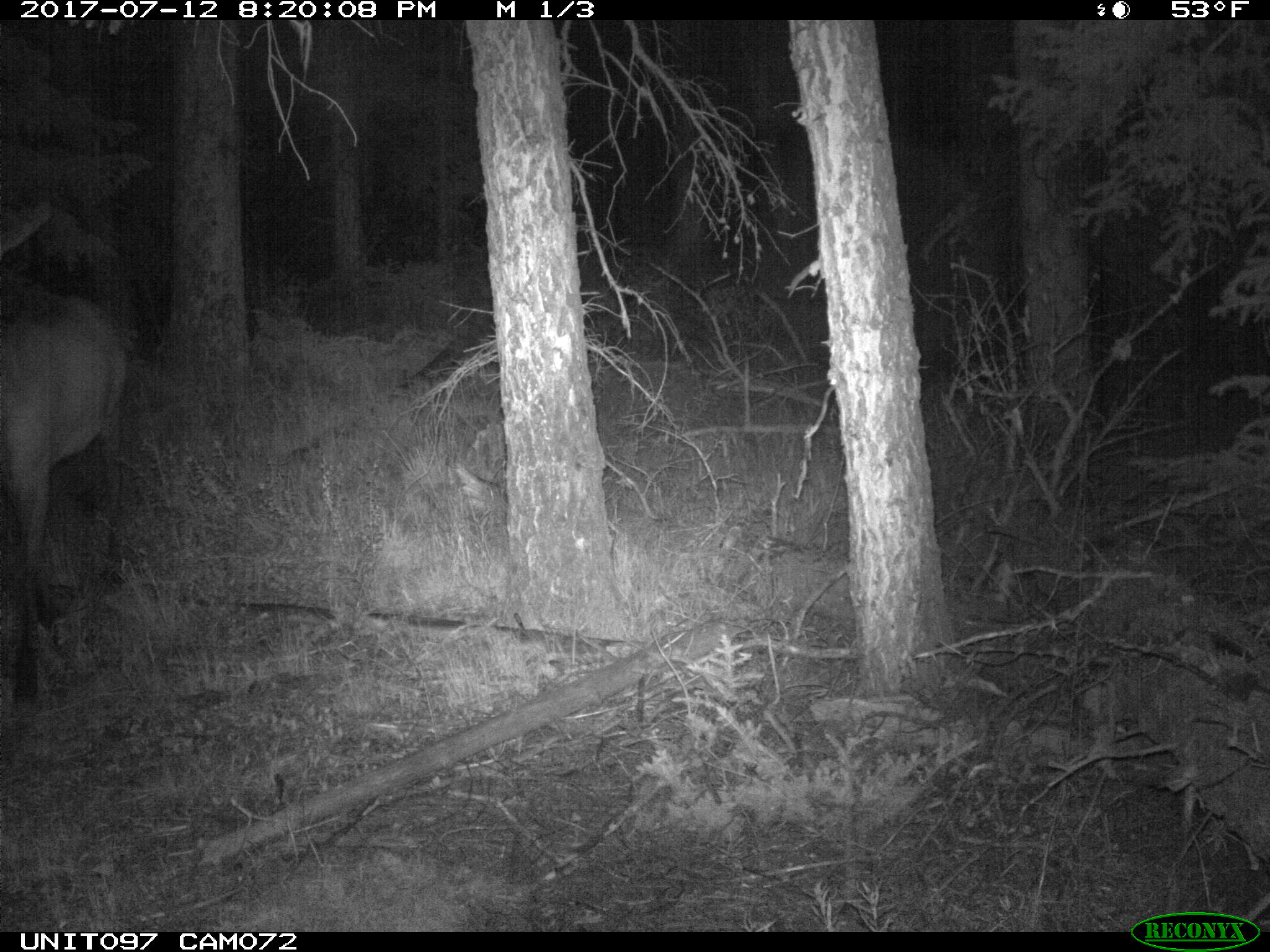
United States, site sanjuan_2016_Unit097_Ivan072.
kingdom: Animalia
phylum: Chordata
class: Mammalia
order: Artiodactyla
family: Cervidae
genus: Cervus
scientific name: Cervus elaphus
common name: red deer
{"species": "Cervus elaphus (red deer)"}